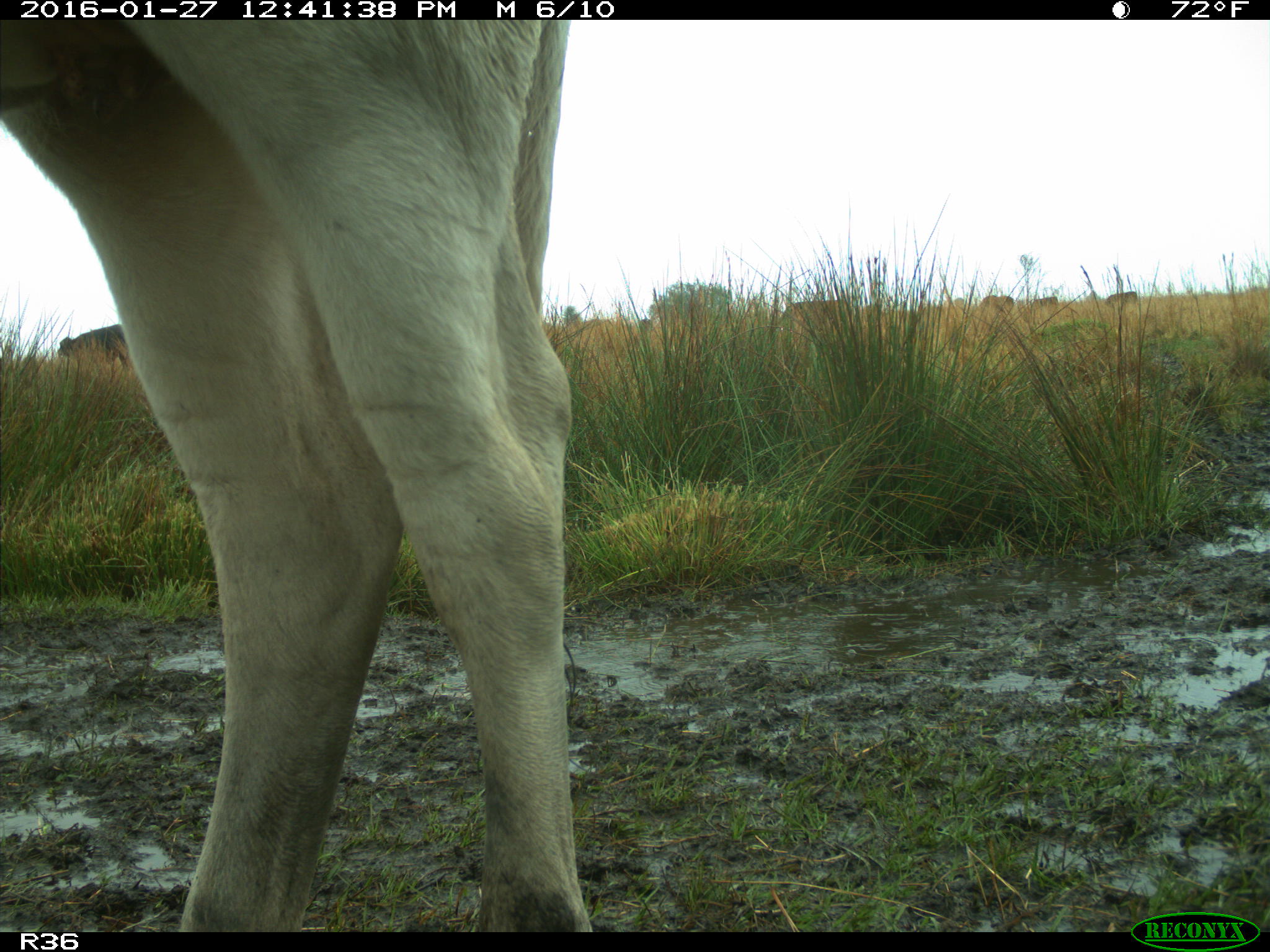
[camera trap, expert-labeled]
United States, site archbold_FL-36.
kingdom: Animalia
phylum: Chordata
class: Mammalia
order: Artiodactyla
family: Bovidae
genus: Bos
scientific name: Bos taurus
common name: domestic cow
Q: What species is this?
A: Bos taurus (domestic cow).